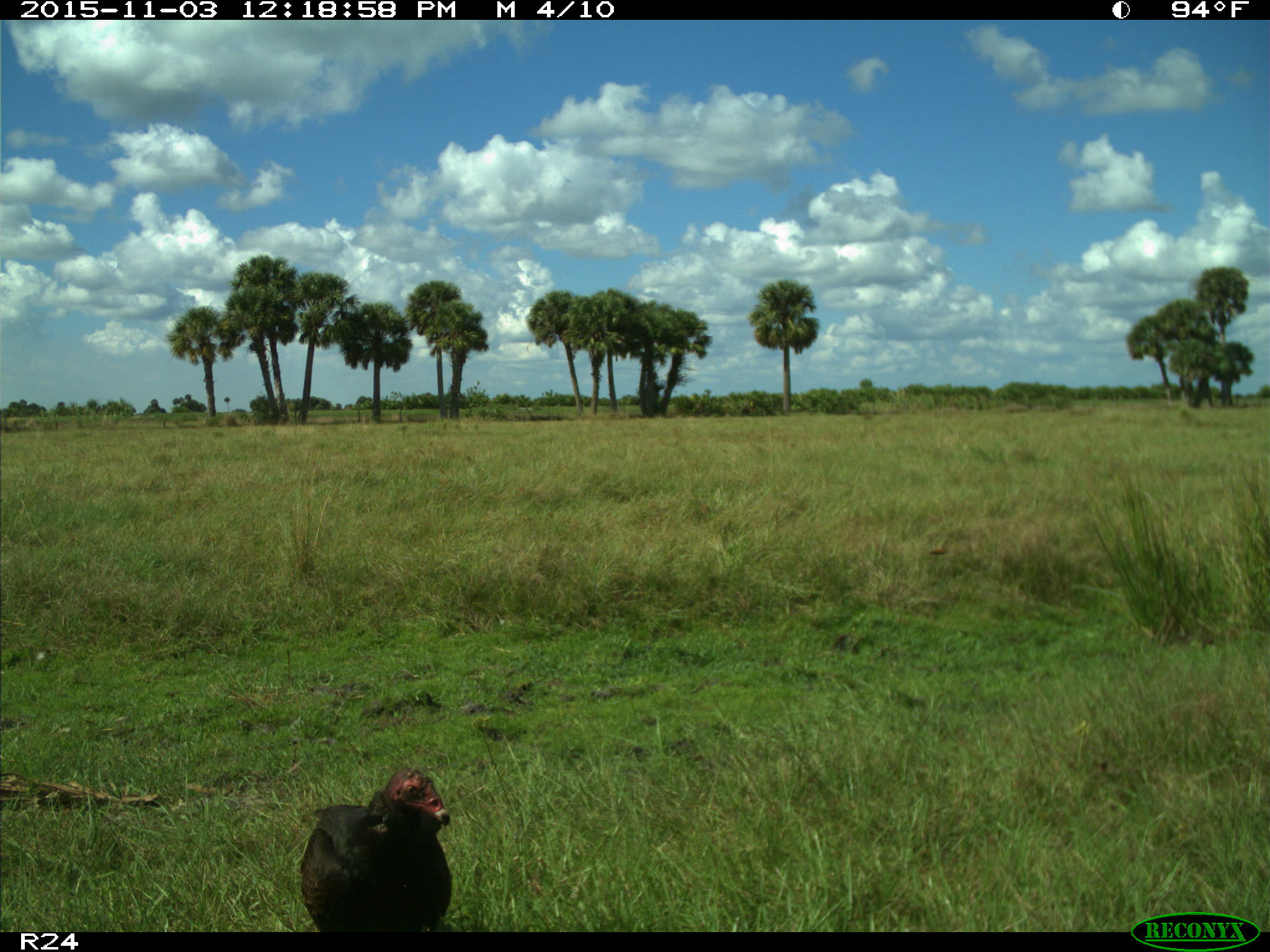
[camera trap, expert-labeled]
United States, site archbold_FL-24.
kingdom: Animalia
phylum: Chordata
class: Aves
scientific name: Aves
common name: birds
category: unidentified bird